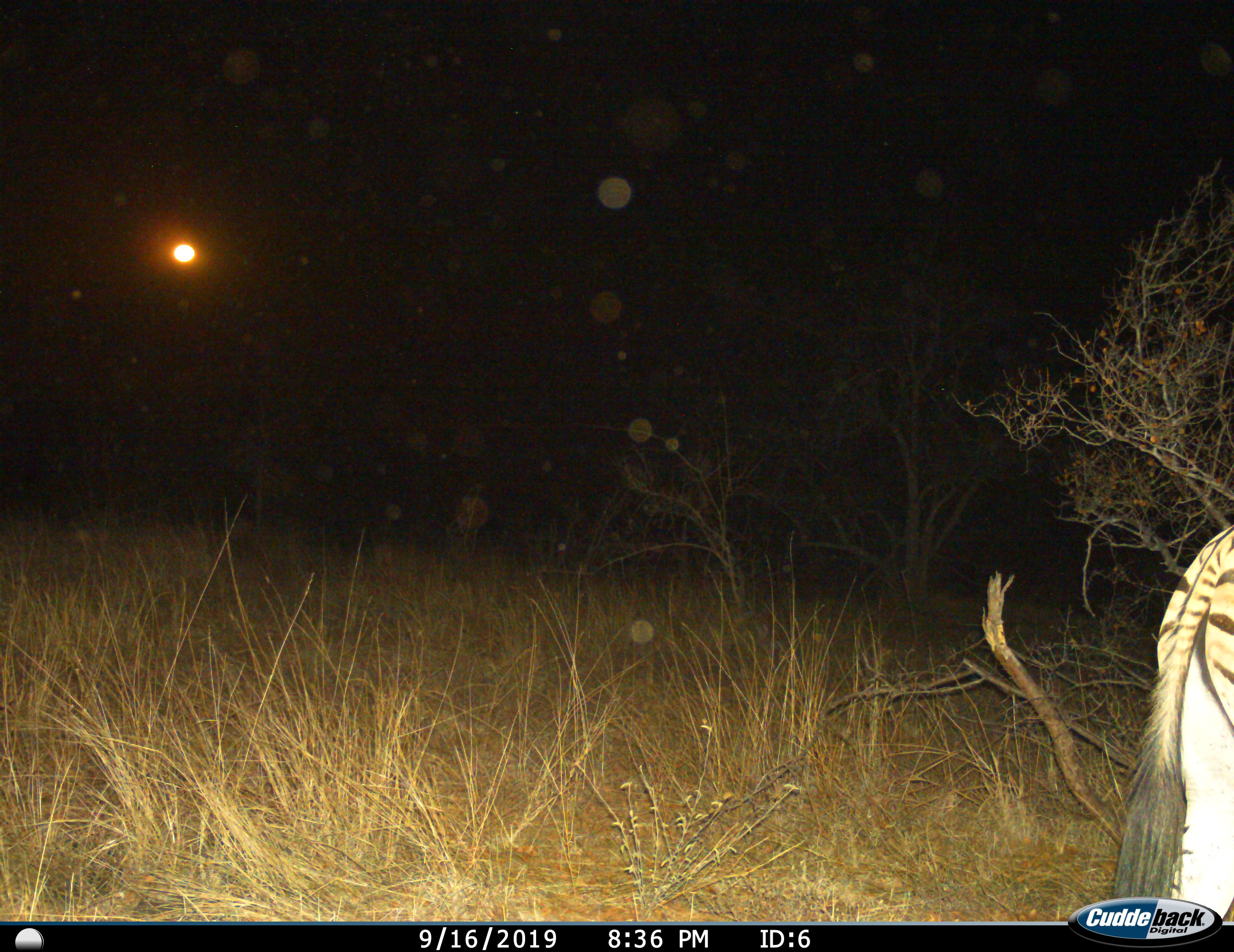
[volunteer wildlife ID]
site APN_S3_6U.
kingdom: Animalia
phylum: Chordata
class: Mammalia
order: Perissodactyla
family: Equidae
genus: Equus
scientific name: Equus quagga burchellii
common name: burchell's zebra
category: zebraburchells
Zebraburchells (burchell's zebra) (Equus quagga burchellii), count 1. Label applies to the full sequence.